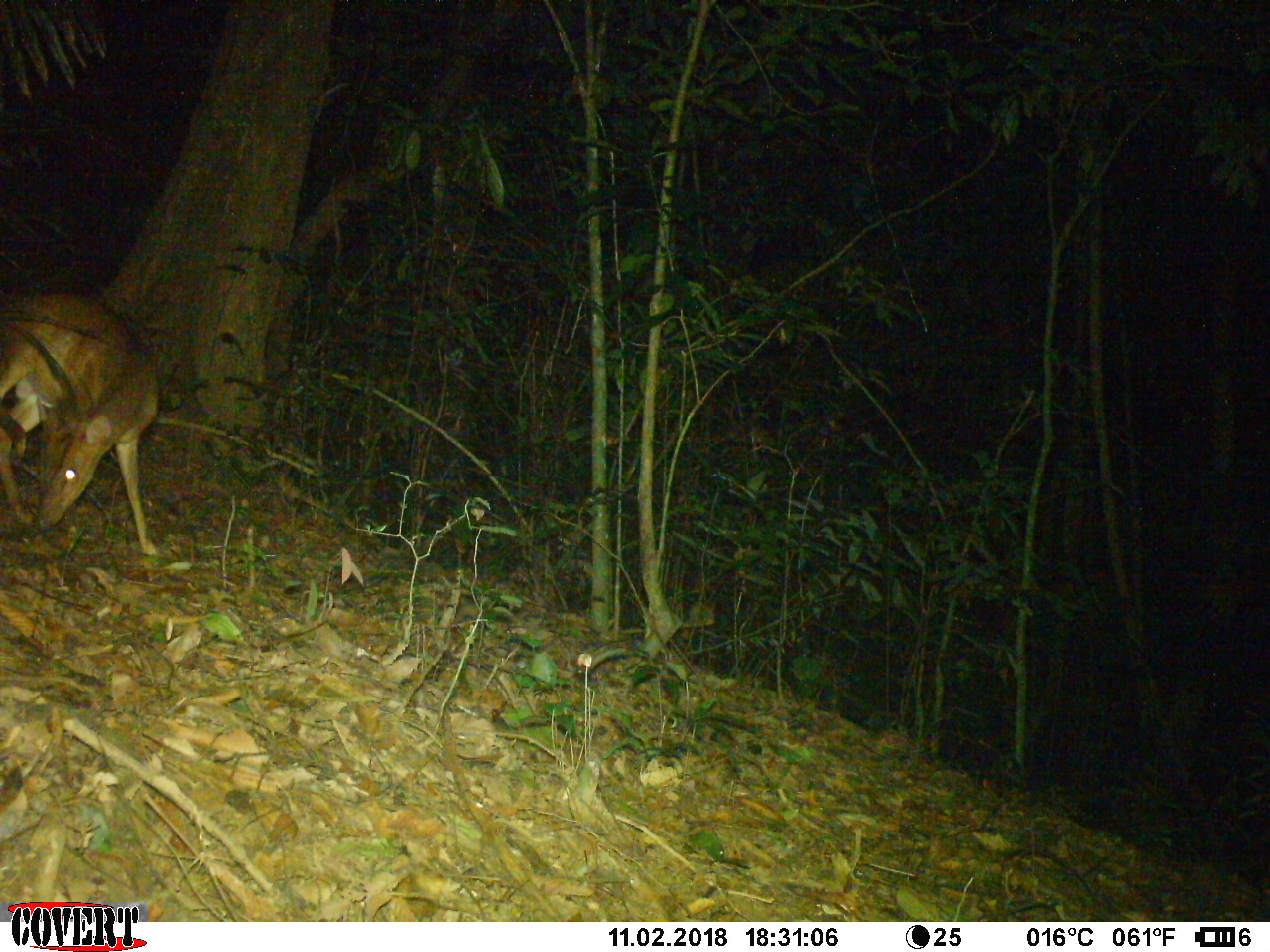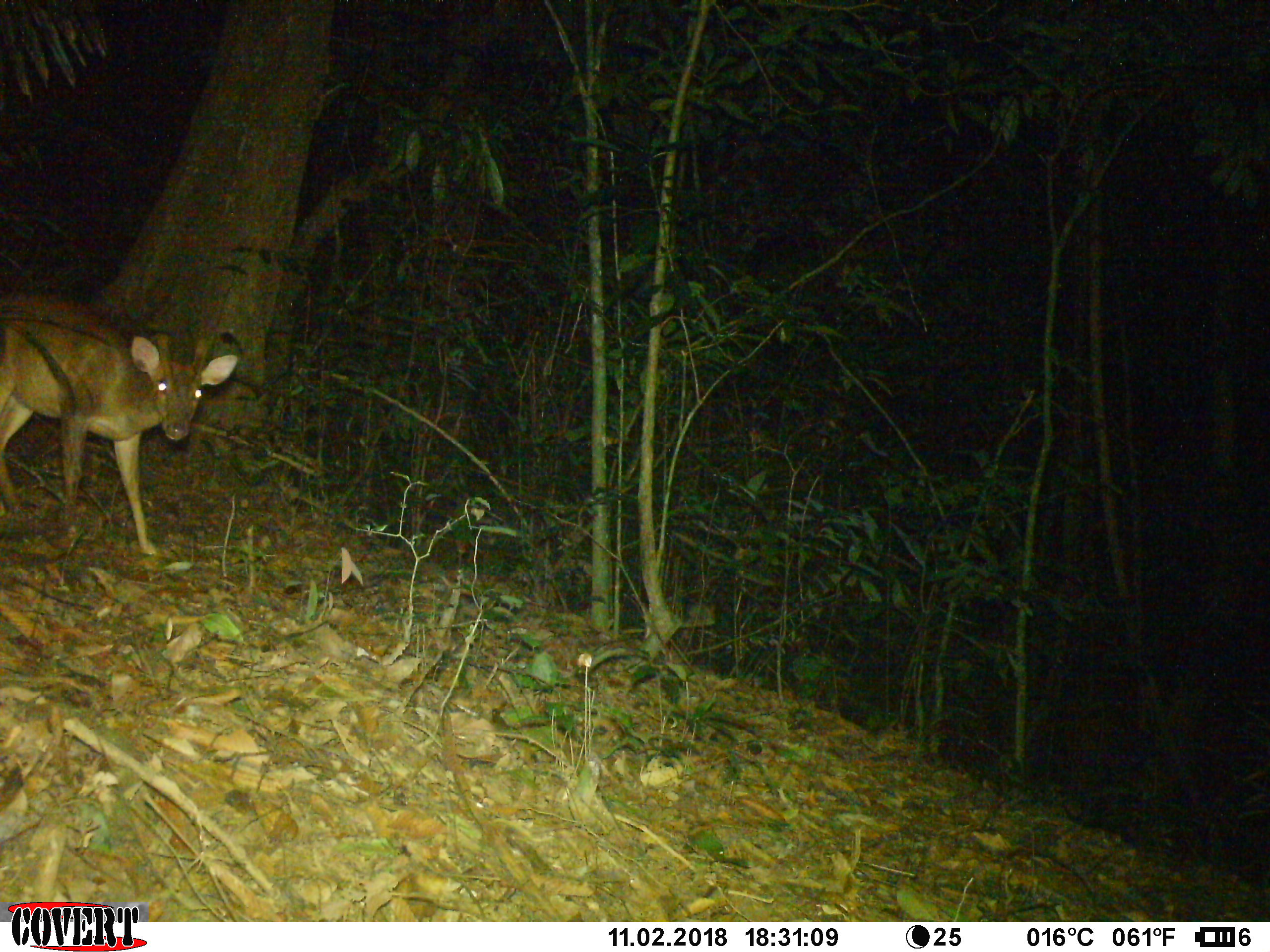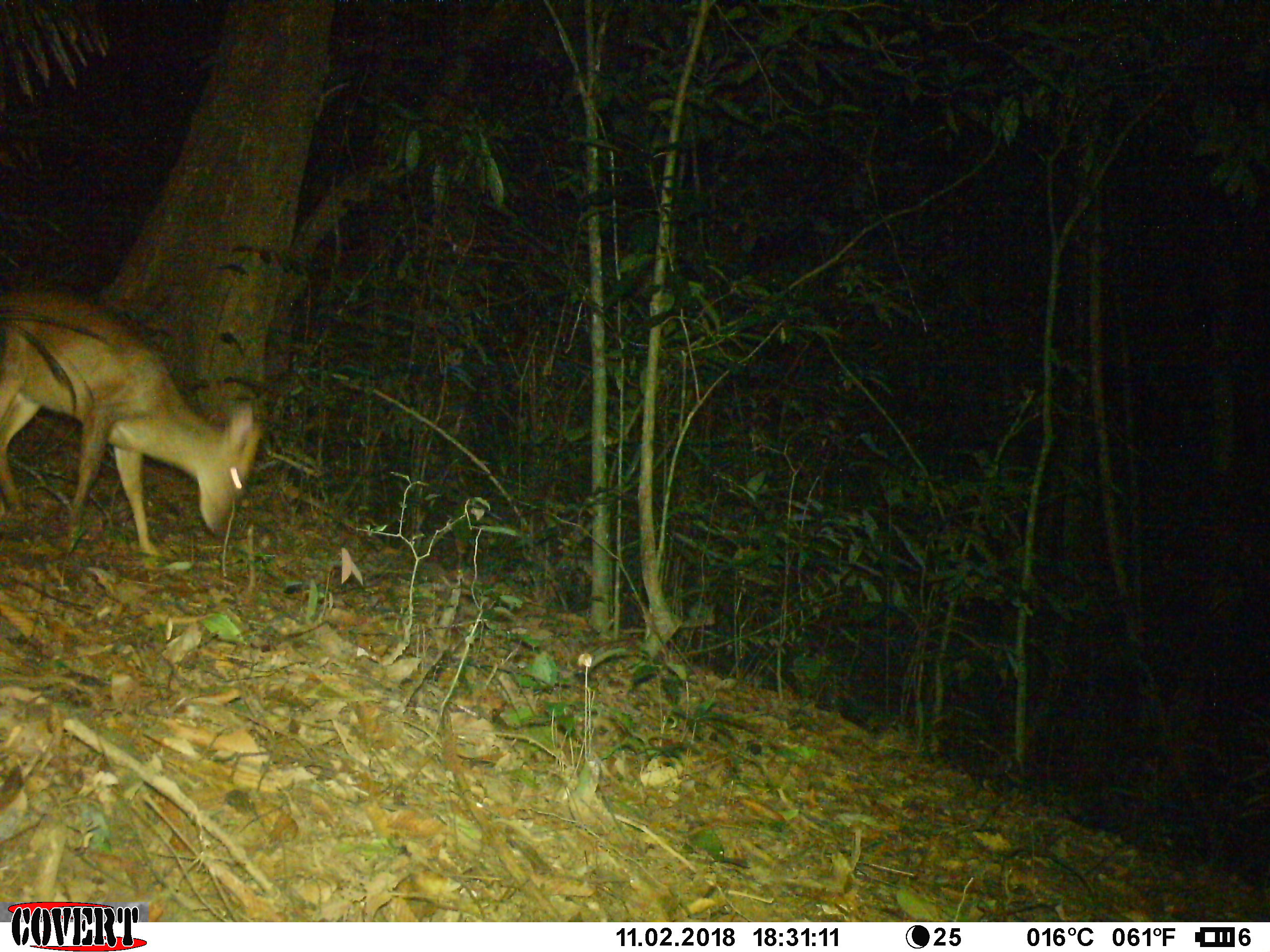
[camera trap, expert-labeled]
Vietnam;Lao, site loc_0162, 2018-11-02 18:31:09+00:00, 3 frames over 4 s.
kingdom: Animalia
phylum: Chordata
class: Mammalia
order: Artiodactyla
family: Cervidae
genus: Muntiacus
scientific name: Muntiacus vuquangensis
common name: large-antlered muntjac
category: large antlered muntjac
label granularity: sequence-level